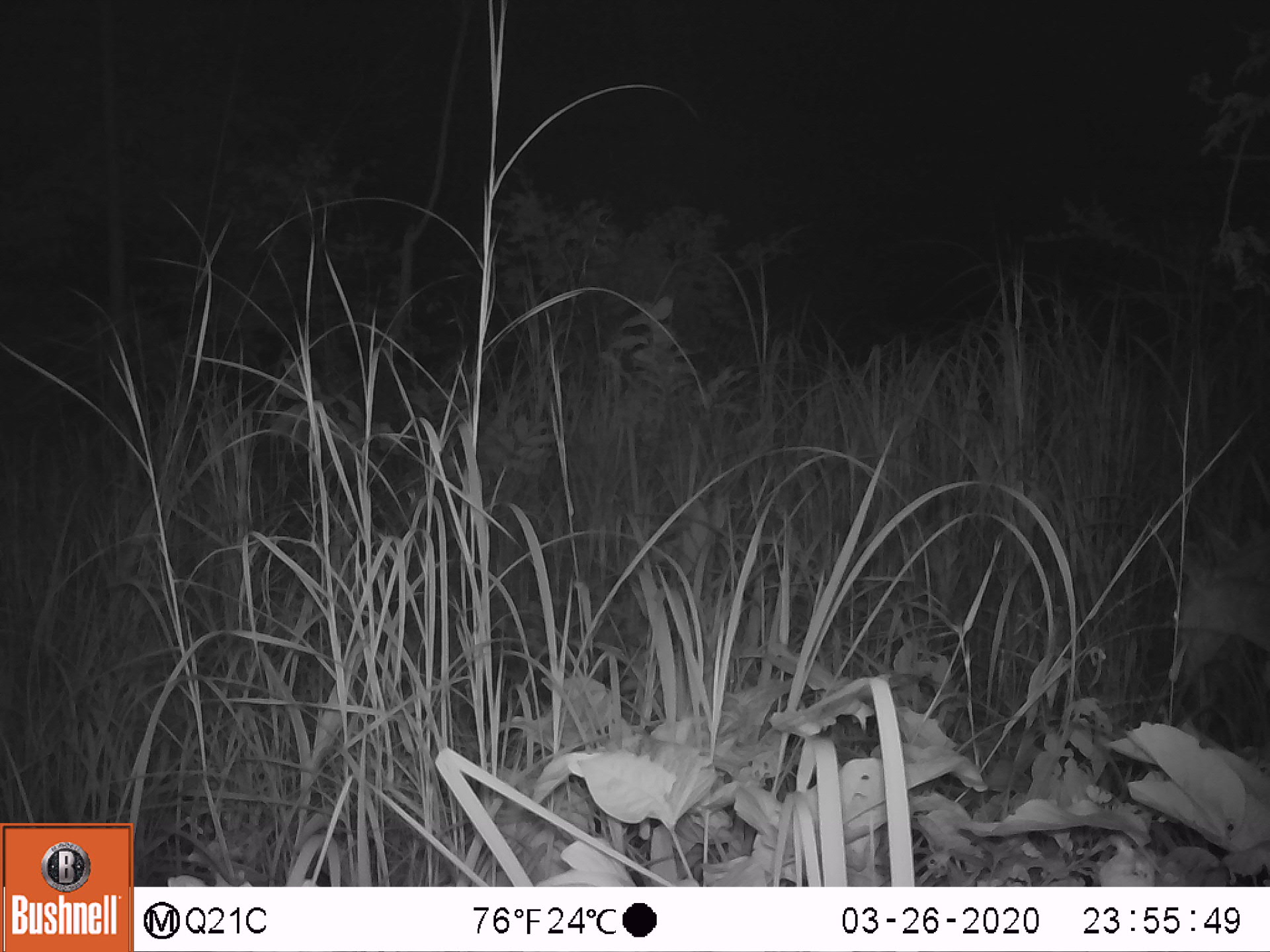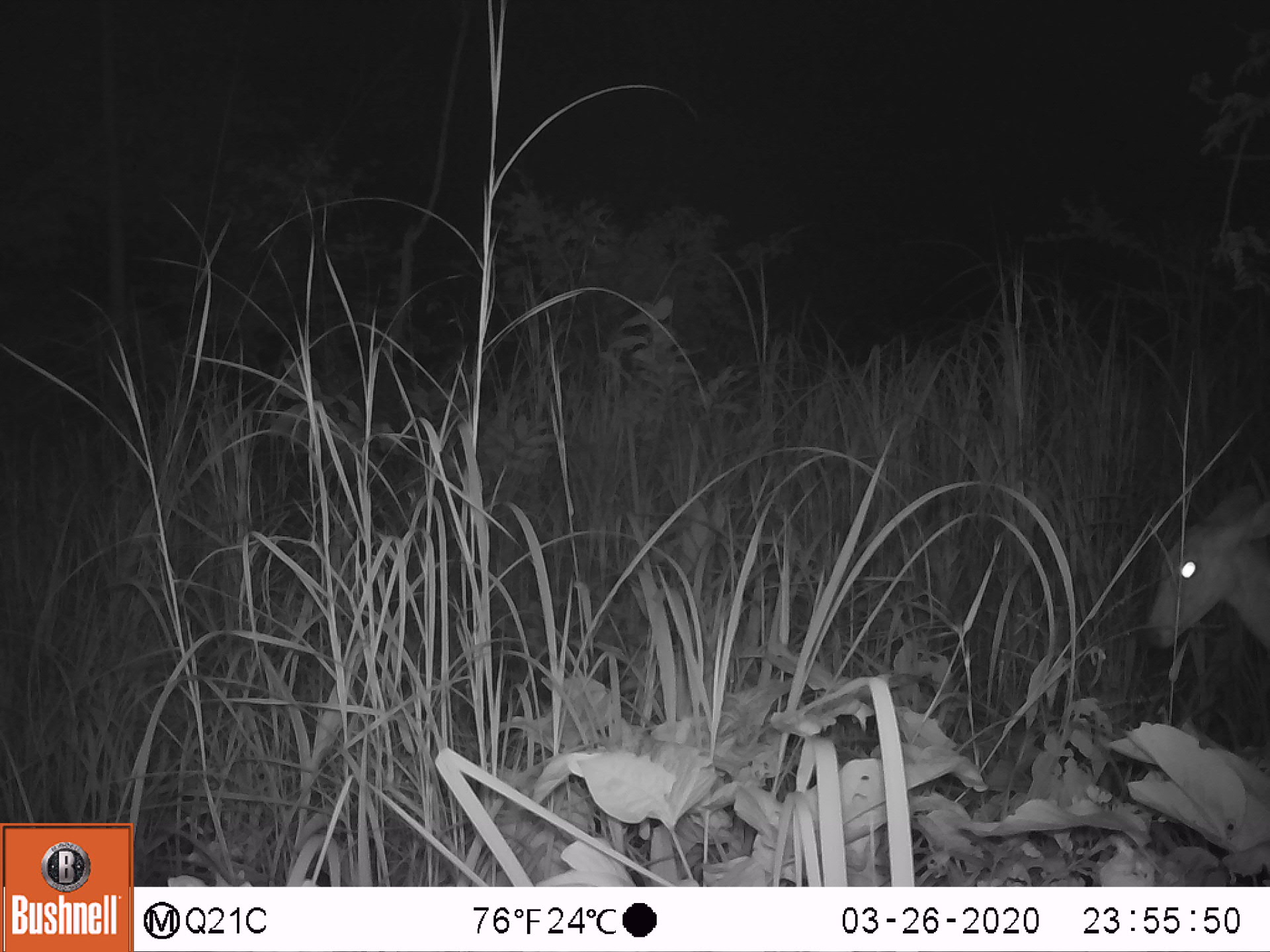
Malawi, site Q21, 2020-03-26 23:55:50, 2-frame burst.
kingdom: Animalia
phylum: Chordata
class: Mammalia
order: Artiodactyla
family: Bovidae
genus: Tragelaphus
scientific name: Tragelaphus sylvaticus sylvaticus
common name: cape bushbuck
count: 1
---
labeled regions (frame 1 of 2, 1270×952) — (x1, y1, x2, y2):
cape bushbuck: (1141, 511, 1265, 689)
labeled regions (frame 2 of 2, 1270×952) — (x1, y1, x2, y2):
cape bushbuck: (1128, 473, 1267, 654)